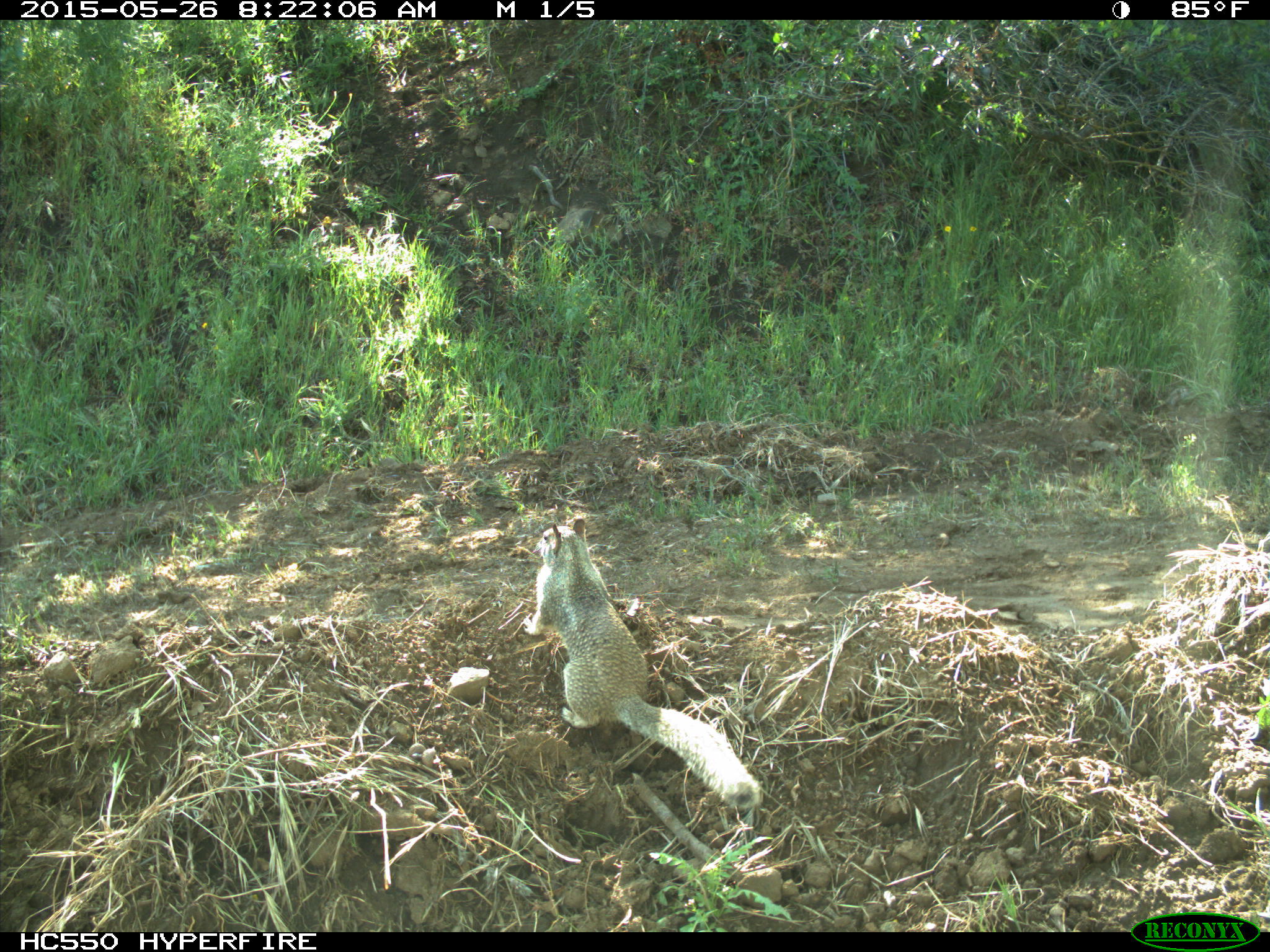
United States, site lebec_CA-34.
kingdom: Animalia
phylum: Chordata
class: Mammalia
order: Rodentia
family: Sciuridae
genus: Otospermophilus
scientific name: Otospermophilus beecheyi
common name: california ground squirrel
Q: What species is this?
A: Otospermophilus beecheyi (california ground squirrel).